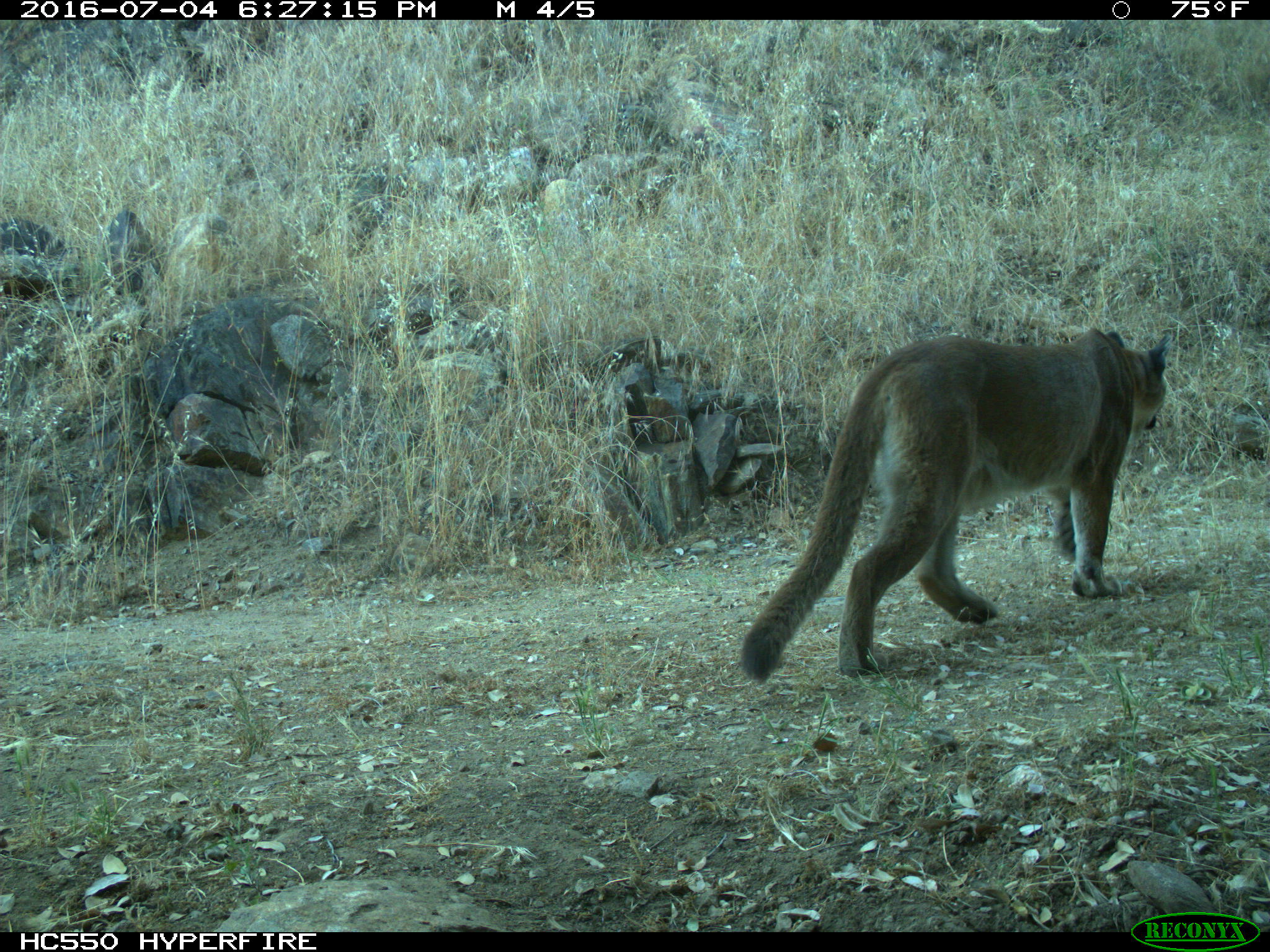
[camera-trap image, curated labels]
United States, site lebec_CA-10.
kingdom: Animalia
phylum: Chordata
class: Mammalia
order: Carnivora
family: Felidae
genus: Puma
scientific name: Puma concolor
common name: mountain lion